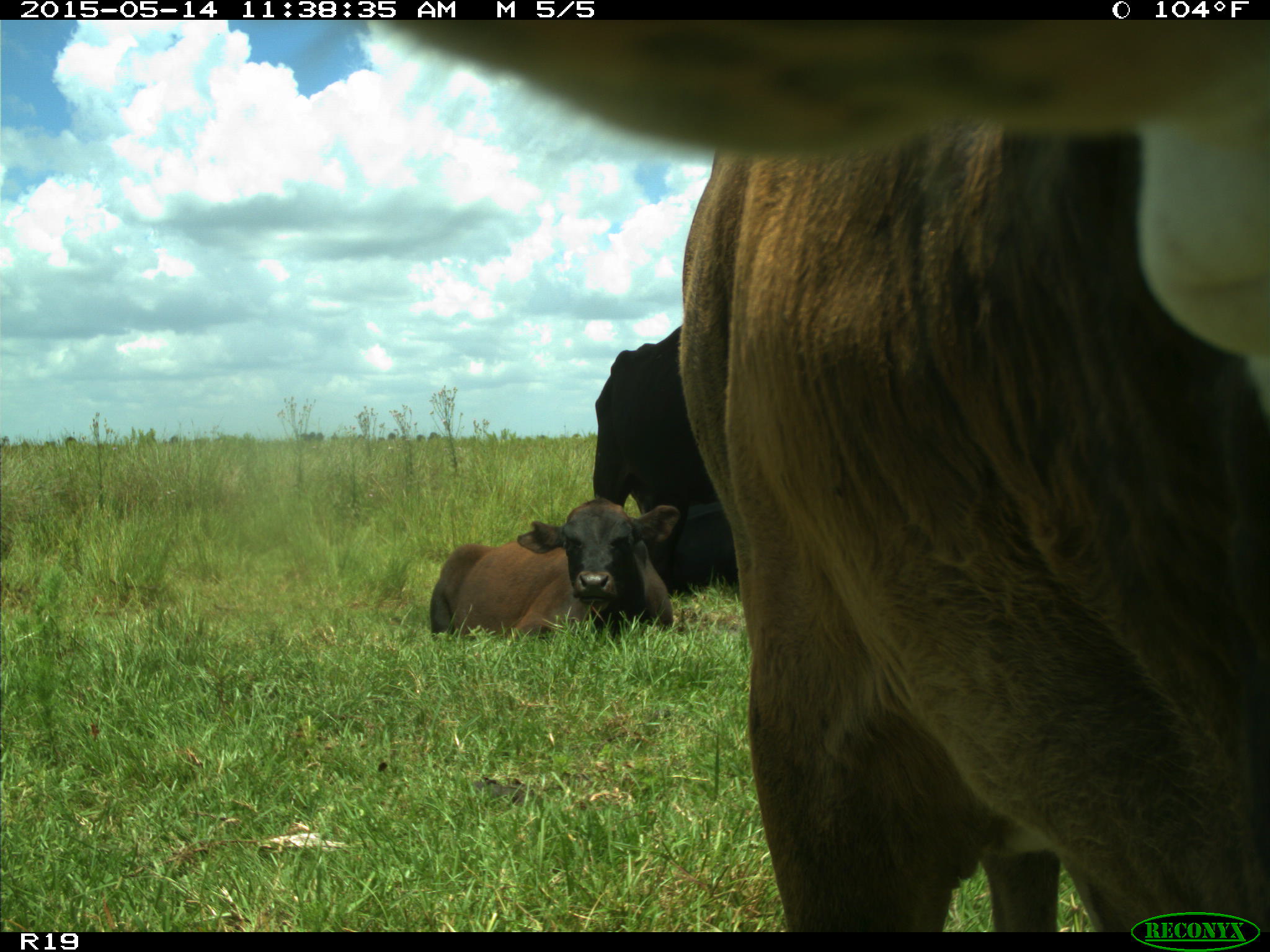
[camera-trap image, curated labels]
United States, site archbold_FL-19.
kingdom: Animalia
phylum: Chordata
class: Mammalia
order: Artiodactyla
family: Bovidae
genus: Bos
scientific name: Bos taurus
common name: domestic cow